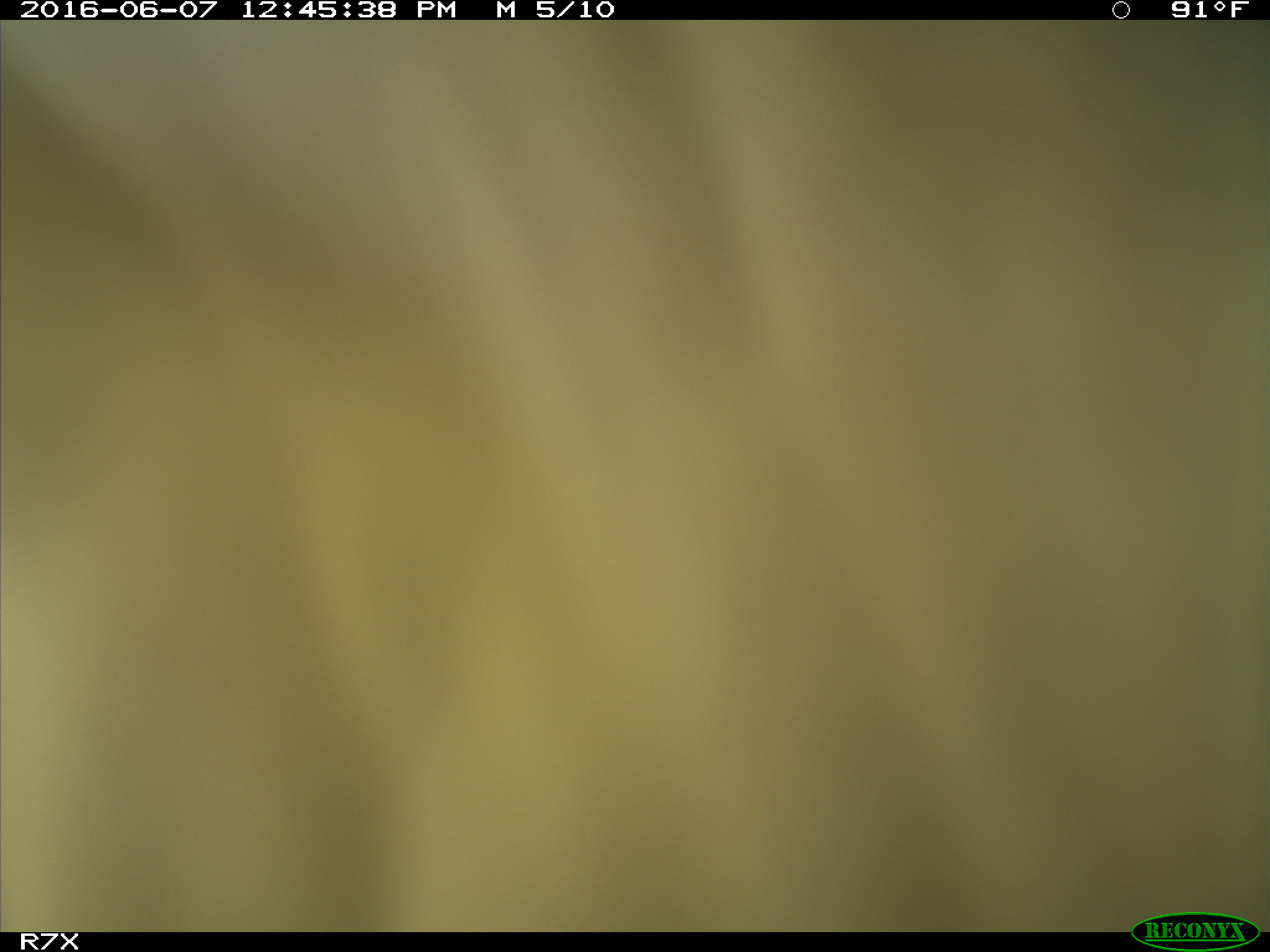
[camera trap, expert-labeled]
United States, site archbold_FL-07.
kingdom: Animalia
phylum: Chordata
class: Mammalia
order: Artiodactyla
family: Bovidae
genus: Bos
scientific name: Bos taurus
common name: domestic cow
Bos taurus (domestic cow).